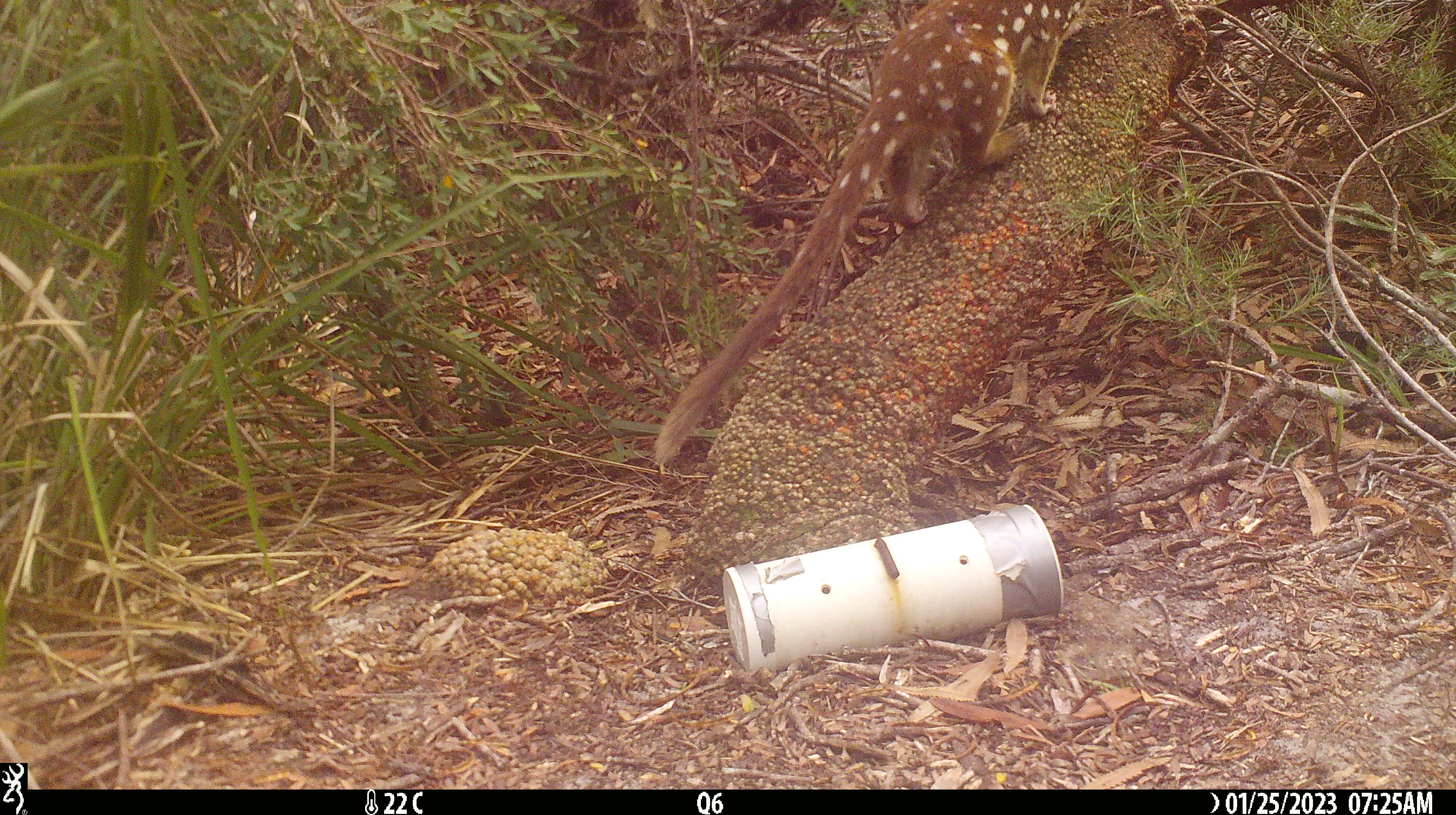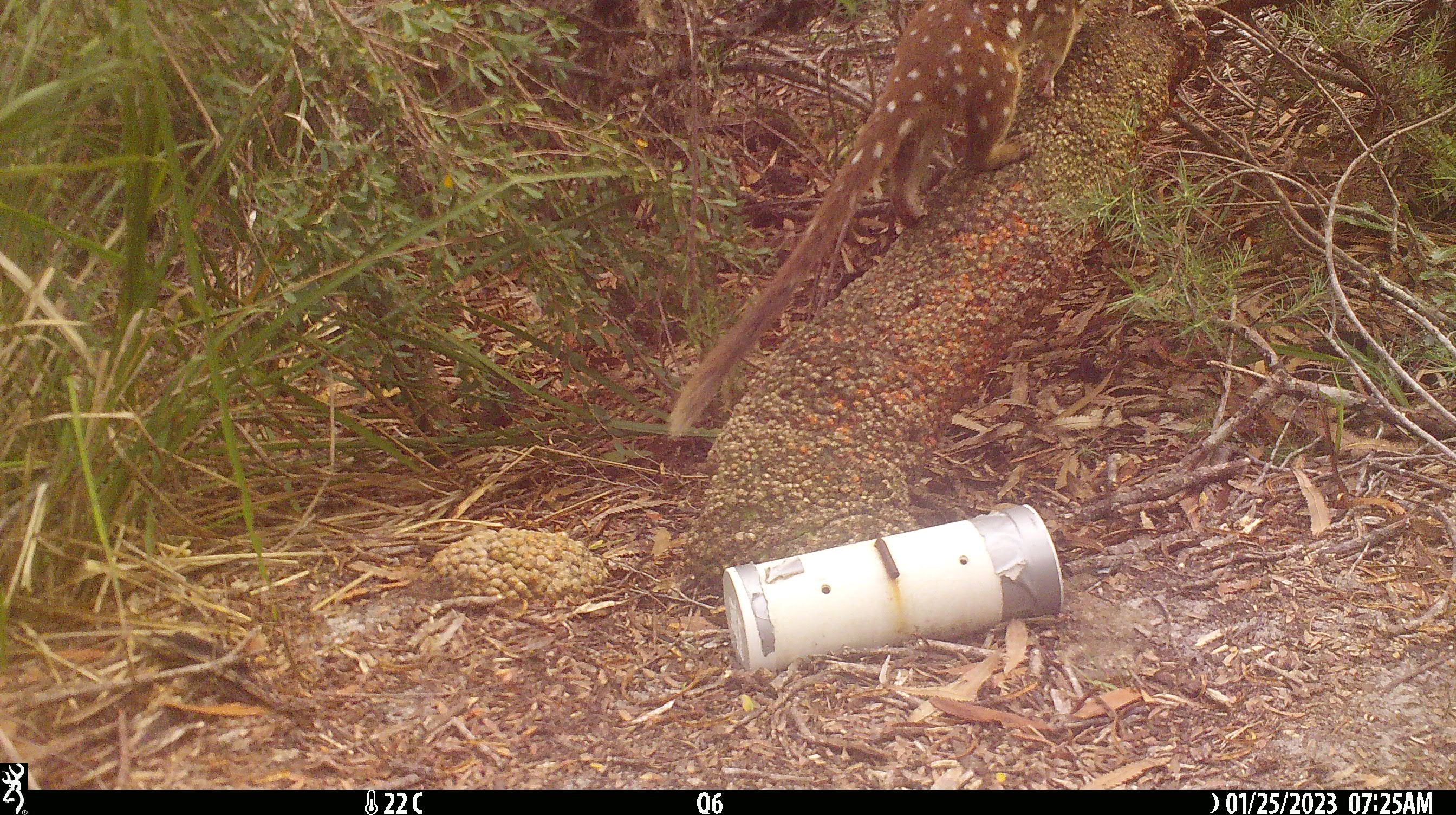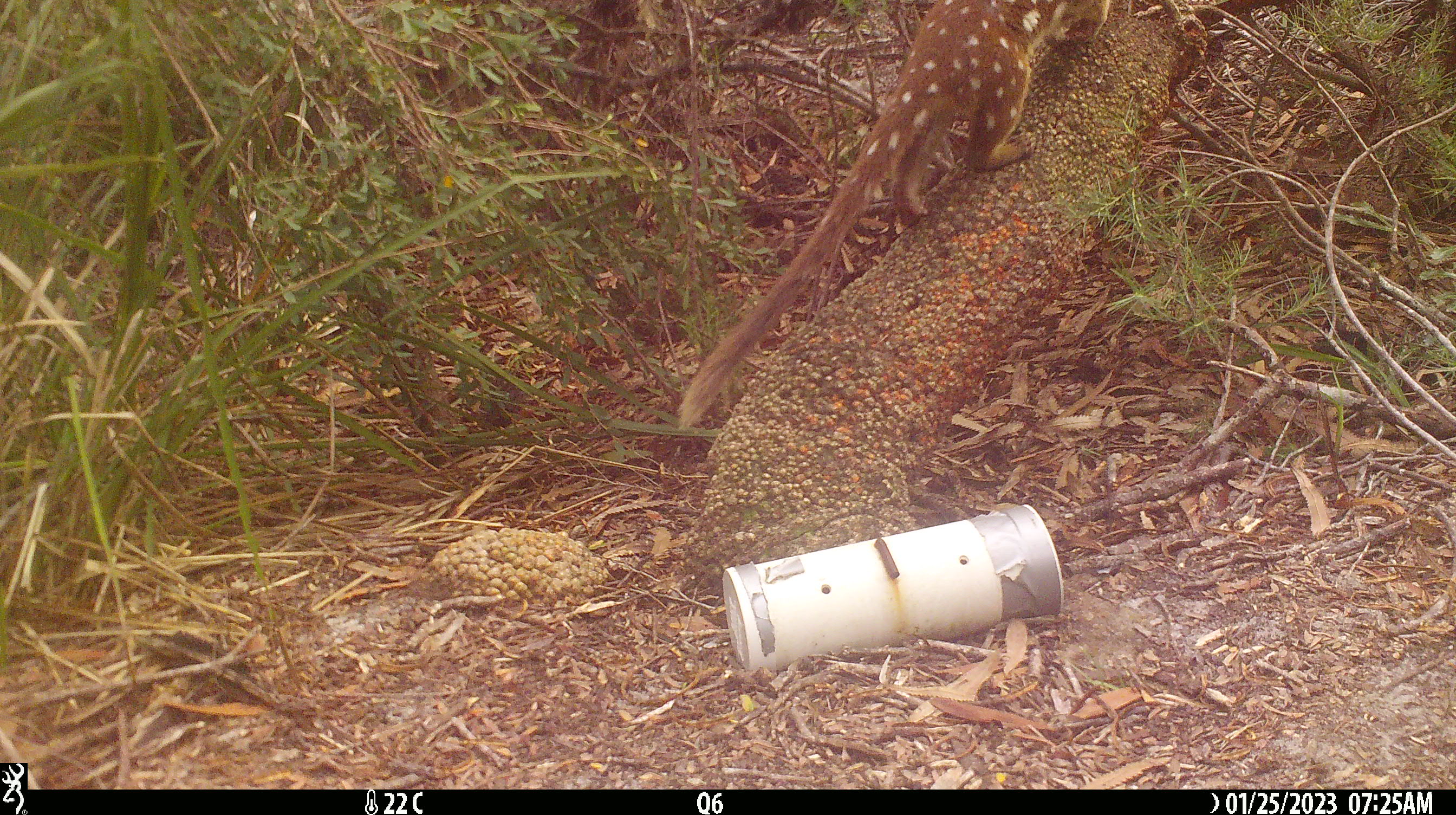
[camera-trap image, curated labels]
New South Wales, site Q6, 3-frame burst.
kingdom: Animalia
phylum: Chordata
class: Mammalia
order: Dasyuromorphia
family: Dasyuridae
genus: Dasyurus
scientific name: Dasyurus maculatus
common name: spotted-tailed quoll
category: quoll